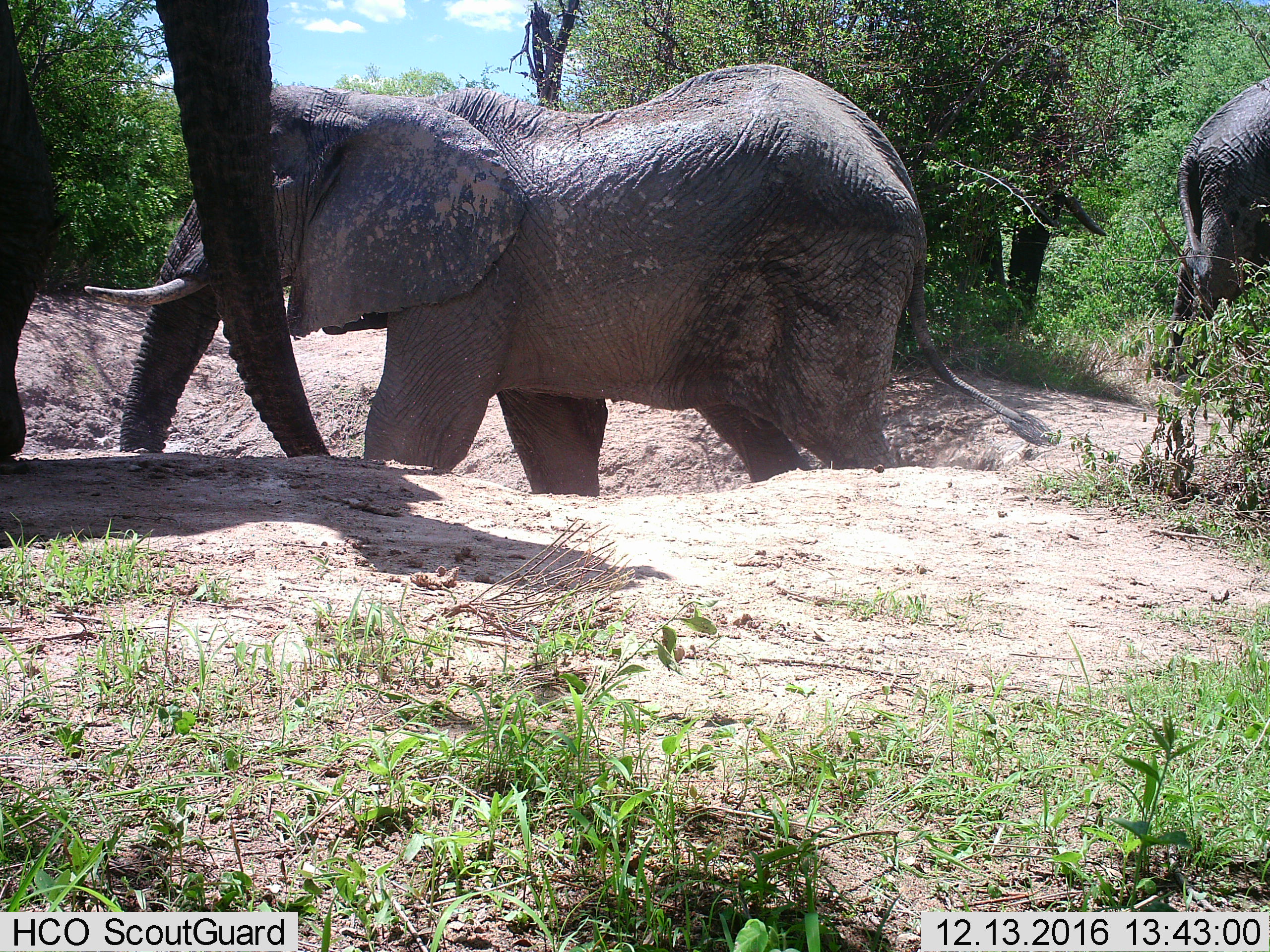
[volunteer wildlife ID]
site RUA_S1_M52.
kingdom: Animalia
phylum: Chordata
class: Mammalia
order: Proboscidea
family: Elephantidae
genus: Loxodonta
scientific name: Loxodonta africana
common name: african bush elephant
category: elephant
Elephant (african bush elephant) (Loxodonta africana), count 3. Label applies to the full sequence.